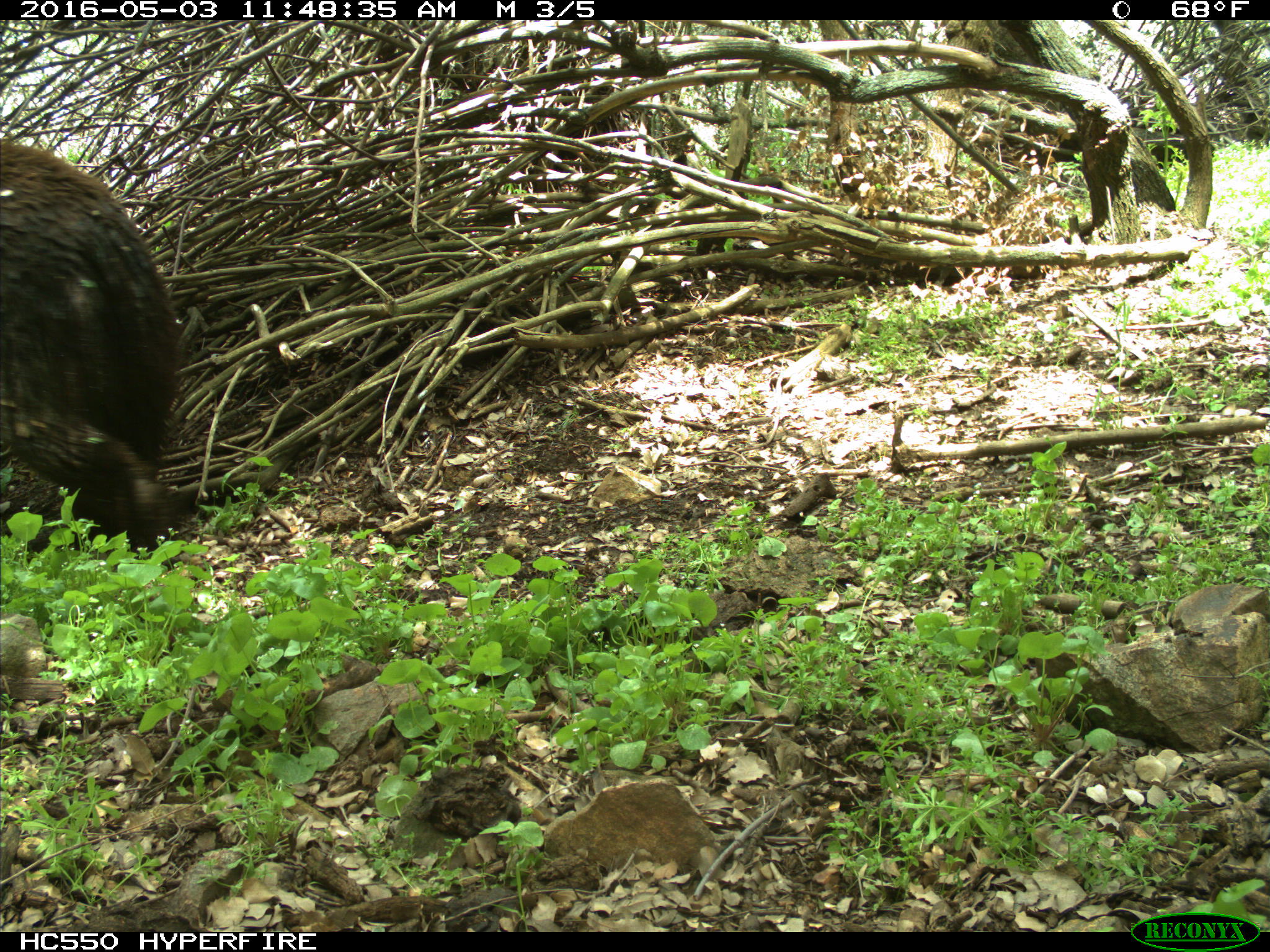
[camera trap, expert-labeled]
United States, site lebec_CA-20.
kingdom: Animalia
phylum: Chordata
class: Mammalia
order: Carnivora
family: Ursidae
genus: Ursus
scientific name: Ursus americanus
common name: american black bear